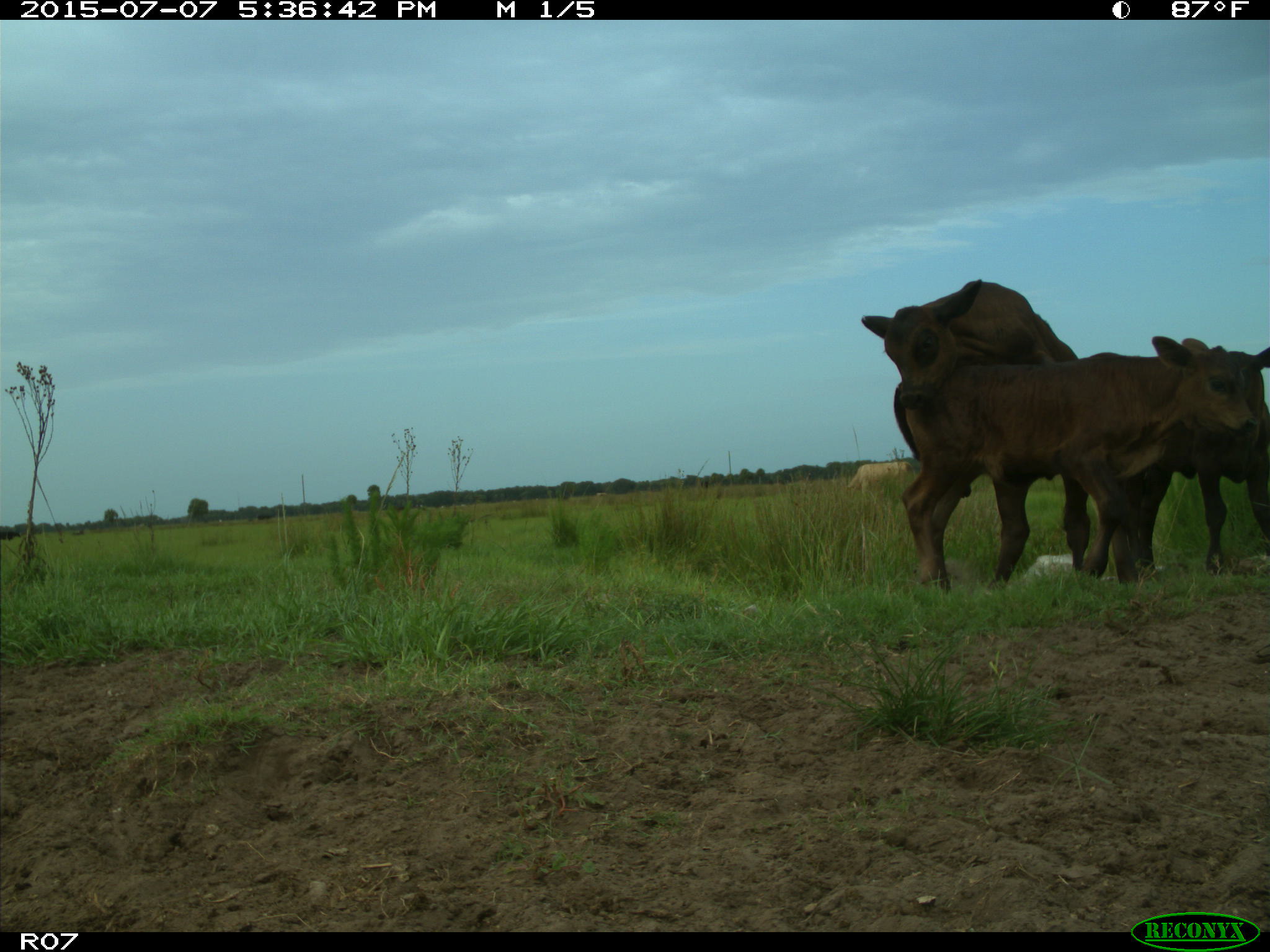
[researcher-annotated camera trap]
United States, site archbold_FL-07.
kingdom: Animalia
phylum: Chordata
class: Mammalia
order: Artiodactyla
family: Bovidae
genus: Bos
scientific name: Bos taurus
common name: domestic cow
Bos taurus (domestic cow).